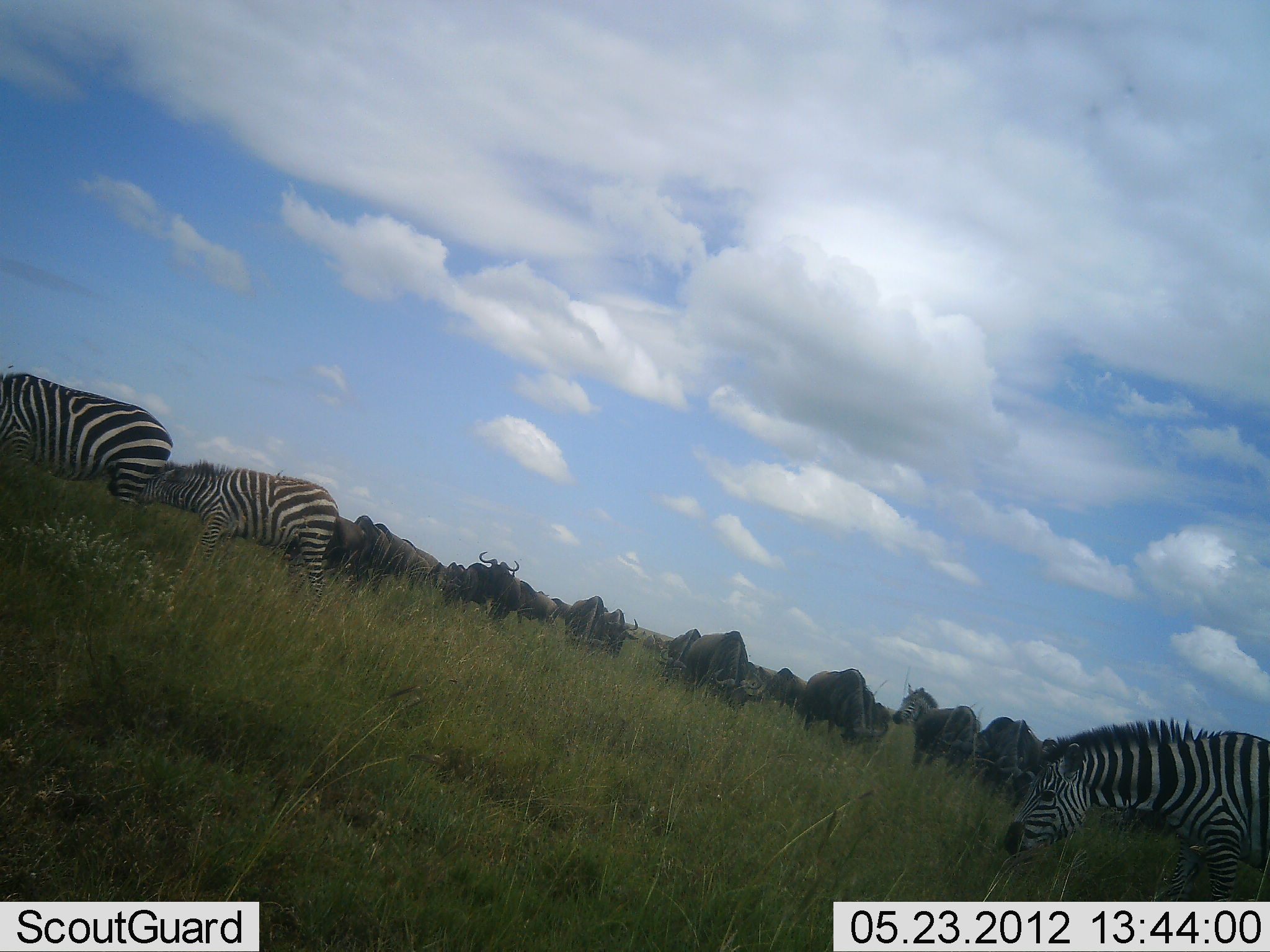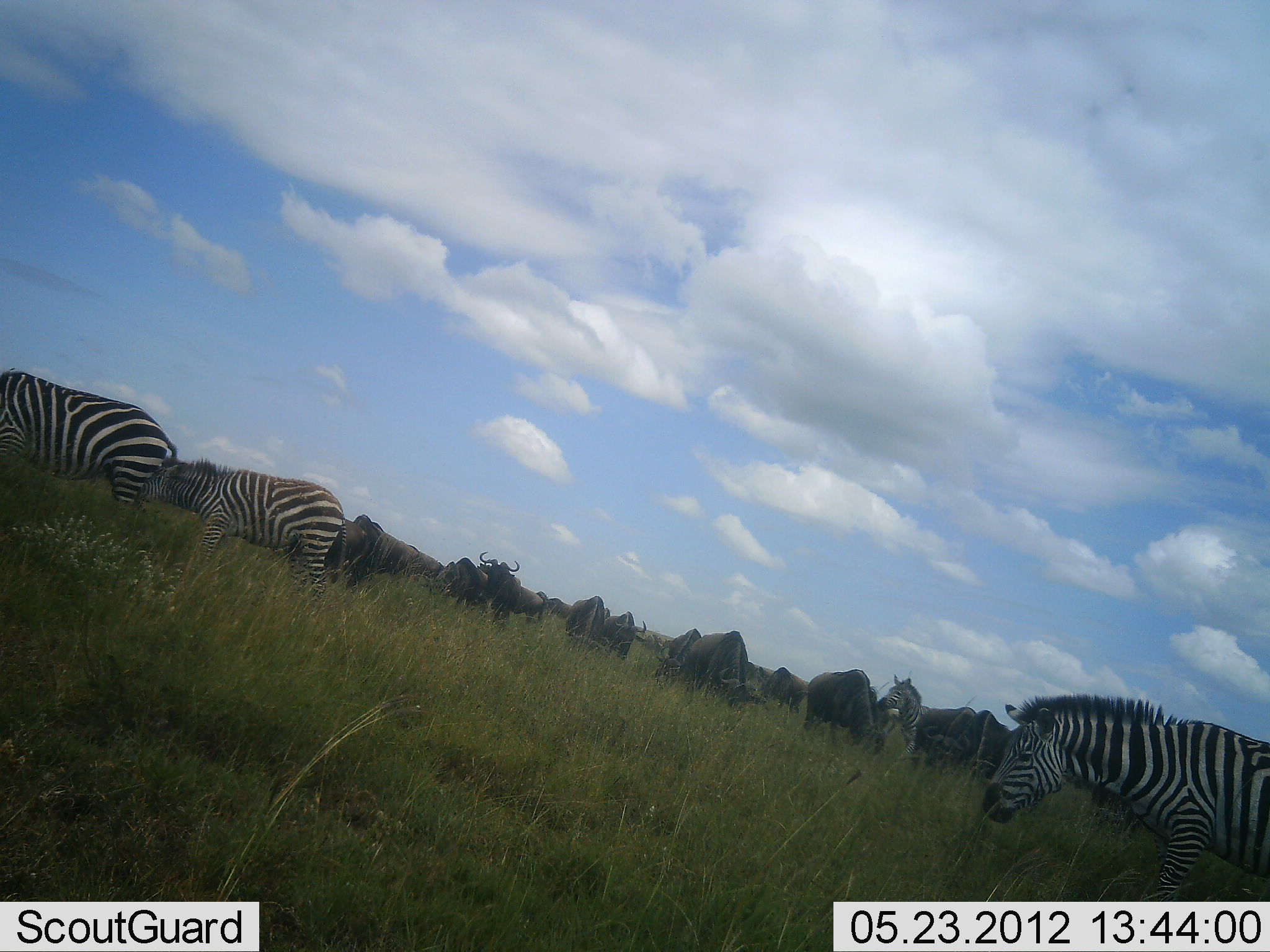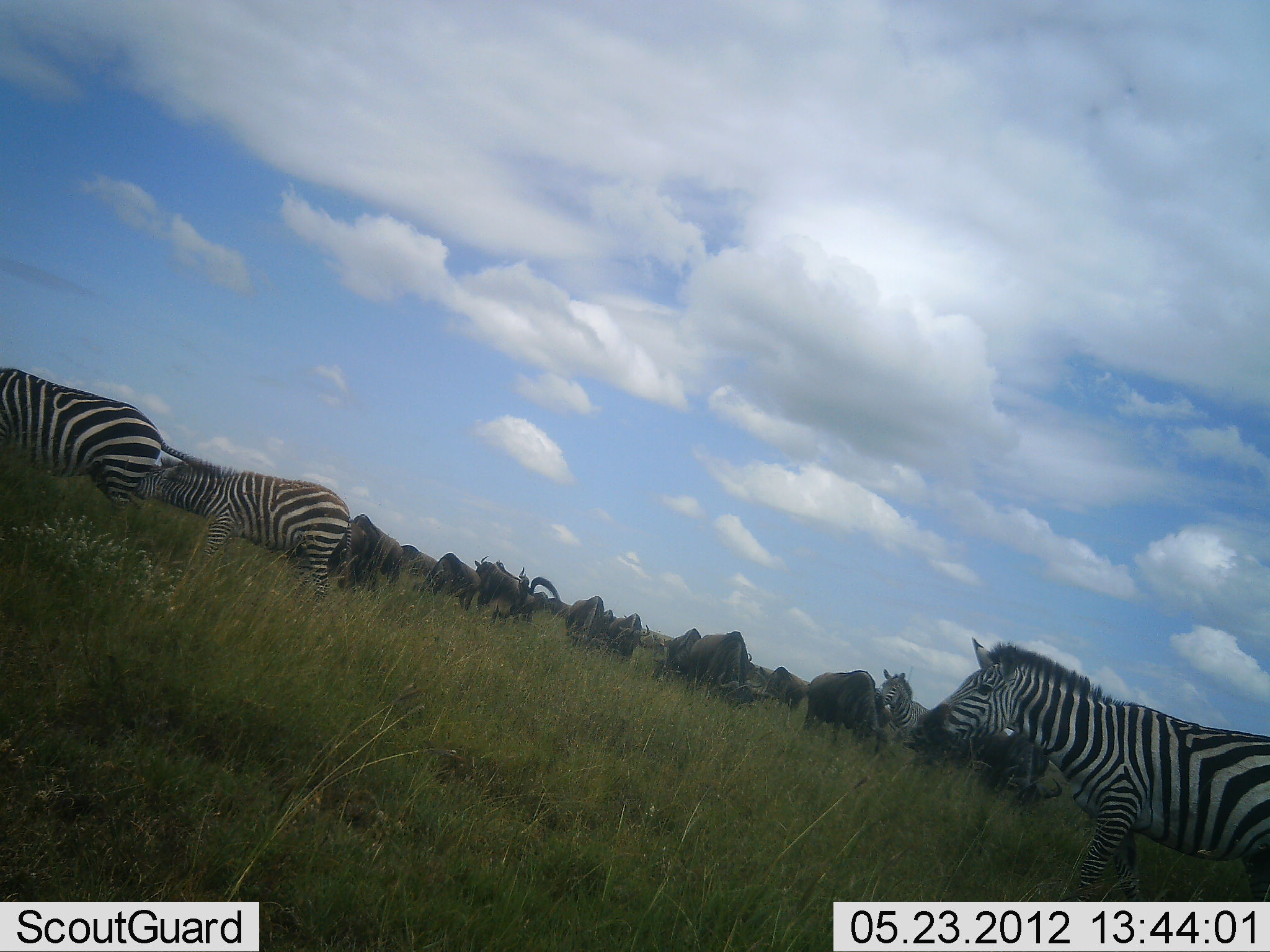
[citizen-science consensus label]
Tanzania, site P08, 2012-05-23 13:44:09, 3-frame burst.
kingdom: Animalia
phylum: Chordata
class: Mammalia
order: Artiodactyla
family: Bovidae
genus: Connochaetes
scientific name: Connochaetes taurinus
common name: blue wildebeest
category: wildebeest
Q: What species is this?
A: Wildebeest (blue wildebeest) (Connochaetes taurinus).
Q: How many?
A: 11-50.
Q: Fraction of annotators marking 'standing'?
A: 60%.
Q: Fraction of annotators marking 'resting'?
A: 0%.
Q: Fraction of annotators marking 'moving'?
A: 10%.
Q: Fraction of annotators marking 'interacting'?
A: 0%.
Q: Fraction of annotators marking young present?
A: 0%.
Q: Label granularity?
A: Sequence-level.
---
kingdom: Animalia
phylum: Chordata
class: Mammalia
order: Perissodactyla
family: Equidae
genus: Equus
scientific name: Equus quagga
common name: plains zebra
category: zebra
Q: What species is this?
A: Zebra (plains zebra) (Equus quagga).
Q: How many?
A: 4.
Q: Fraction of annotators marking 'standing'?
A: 27%.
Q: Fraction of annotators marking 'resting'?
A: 0%.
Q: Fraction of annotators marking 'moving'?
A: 36%.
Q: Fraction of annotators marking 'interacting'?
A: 0%.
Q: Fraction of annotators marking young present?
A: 0%.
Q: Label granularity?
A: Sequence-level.